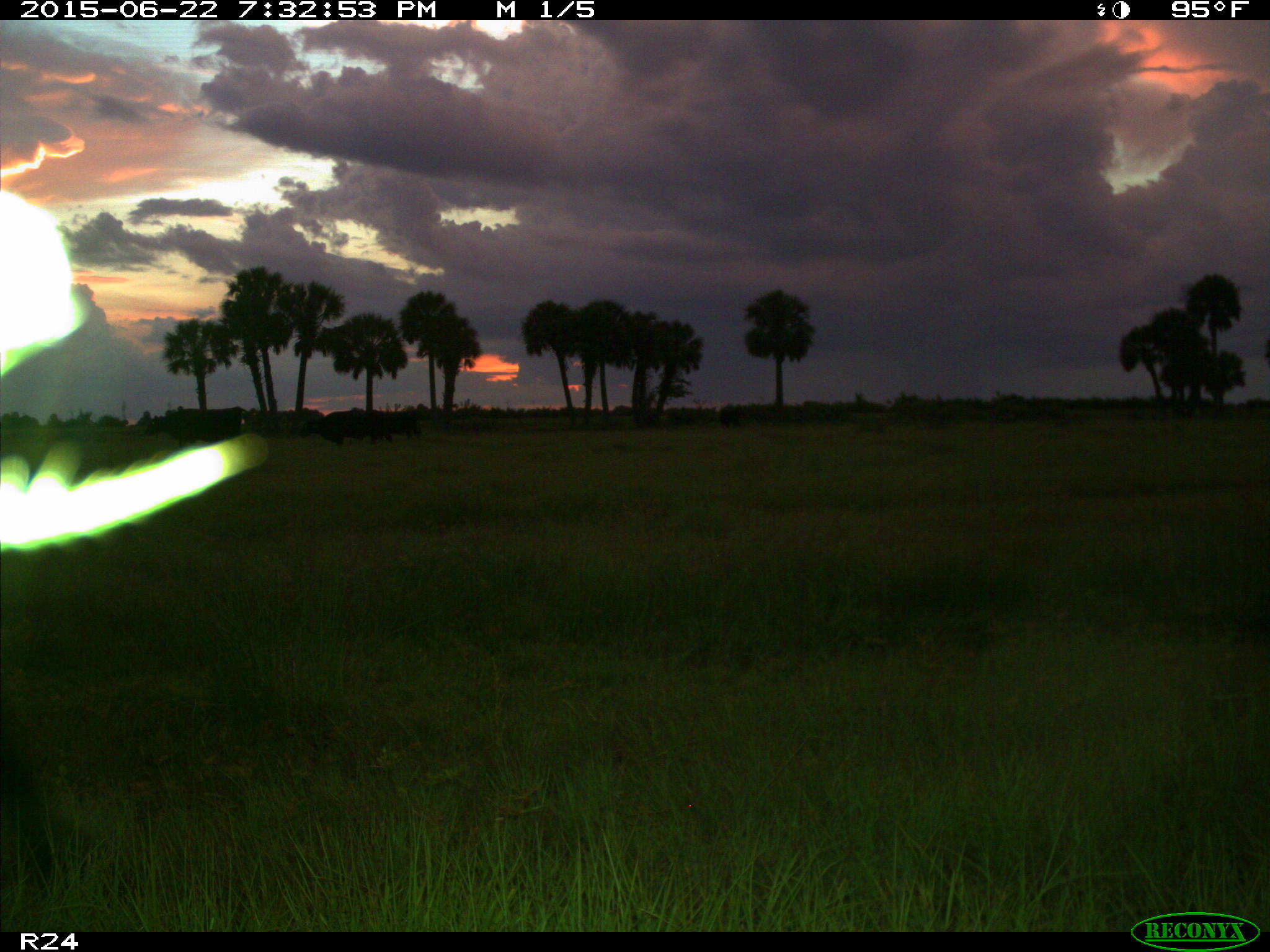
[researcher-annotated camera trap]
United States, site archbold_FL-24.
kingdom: Animalia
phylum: Chordata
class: Mammalia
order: Artiodactyla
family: Bovidae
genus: Bos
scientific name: Bos taurus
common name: domestic cow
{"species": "Bos taurus (domestic cow)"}